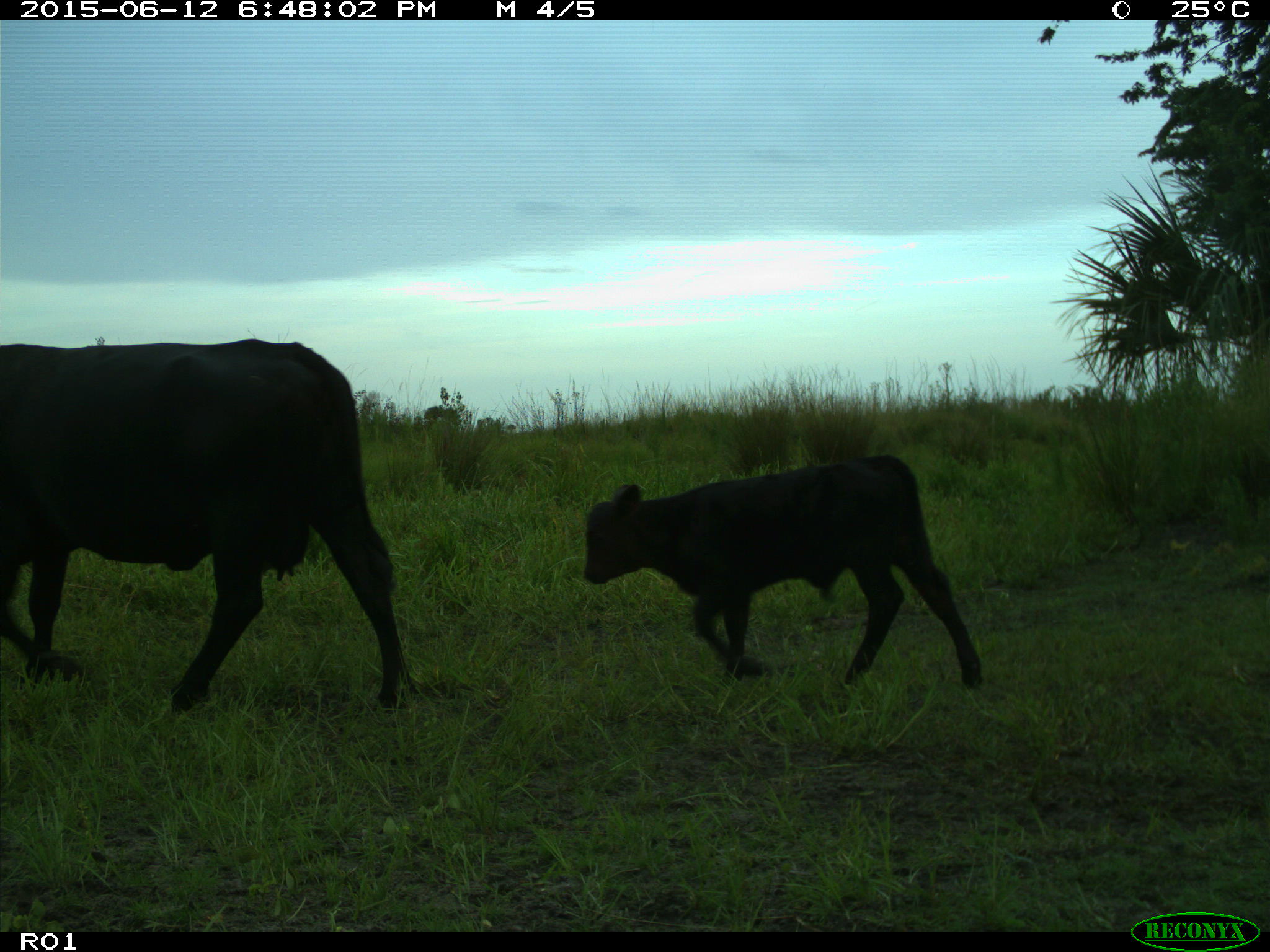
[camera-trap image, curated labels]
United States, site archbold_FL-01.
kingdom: Animalia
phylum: Chordata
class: Mammalia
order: Artiodactyla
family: Bovidae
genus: Bos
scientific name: Bos taurus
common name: domestic cow